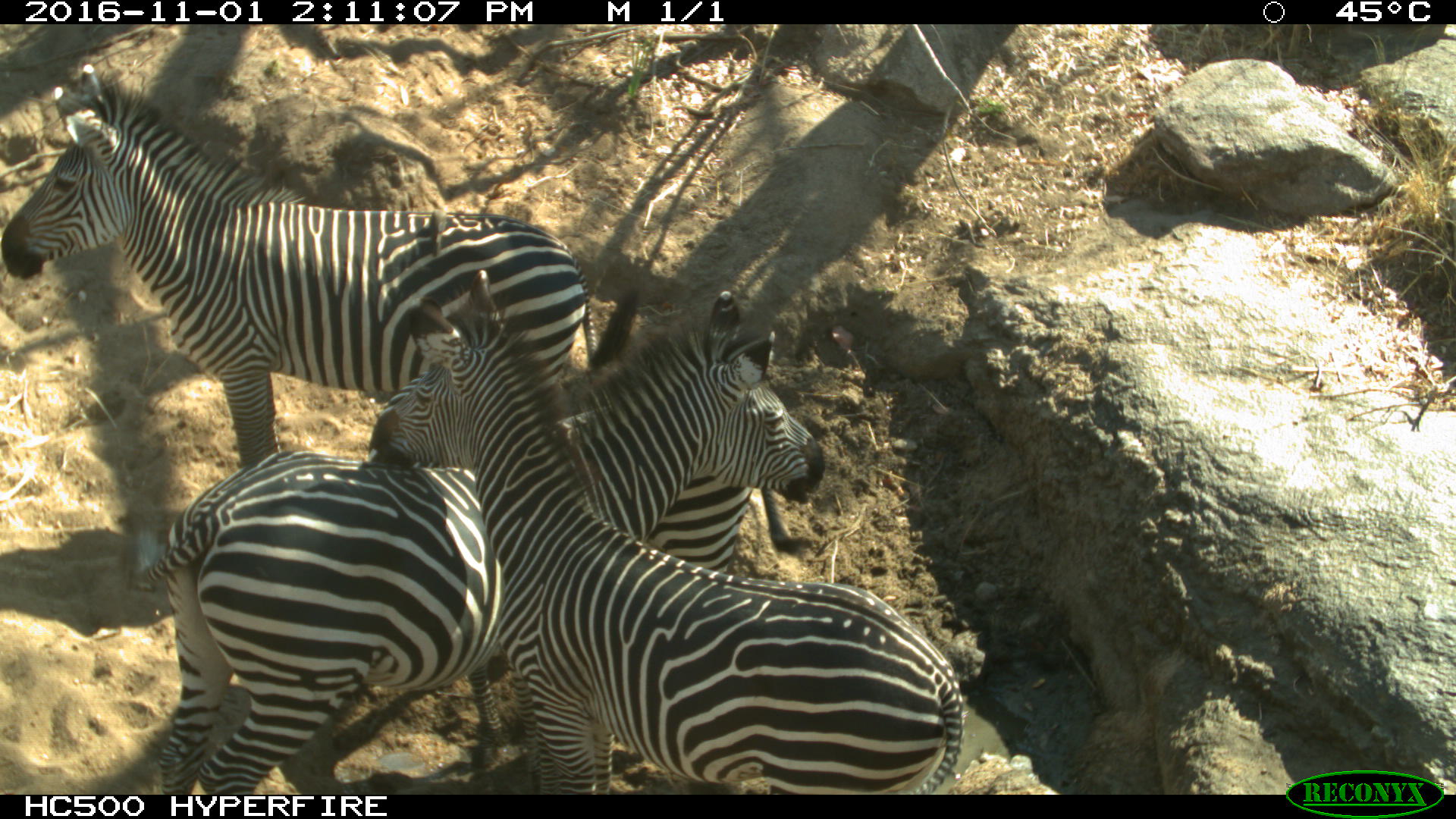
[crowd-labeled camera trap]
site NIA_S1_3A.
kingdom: Animalia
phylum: Chordata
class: Mammalia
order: Perissodactyla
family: Equidae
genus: Equus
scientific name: Equus quagga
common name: plains zebra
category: zebraplains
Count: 4.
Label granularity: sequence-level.